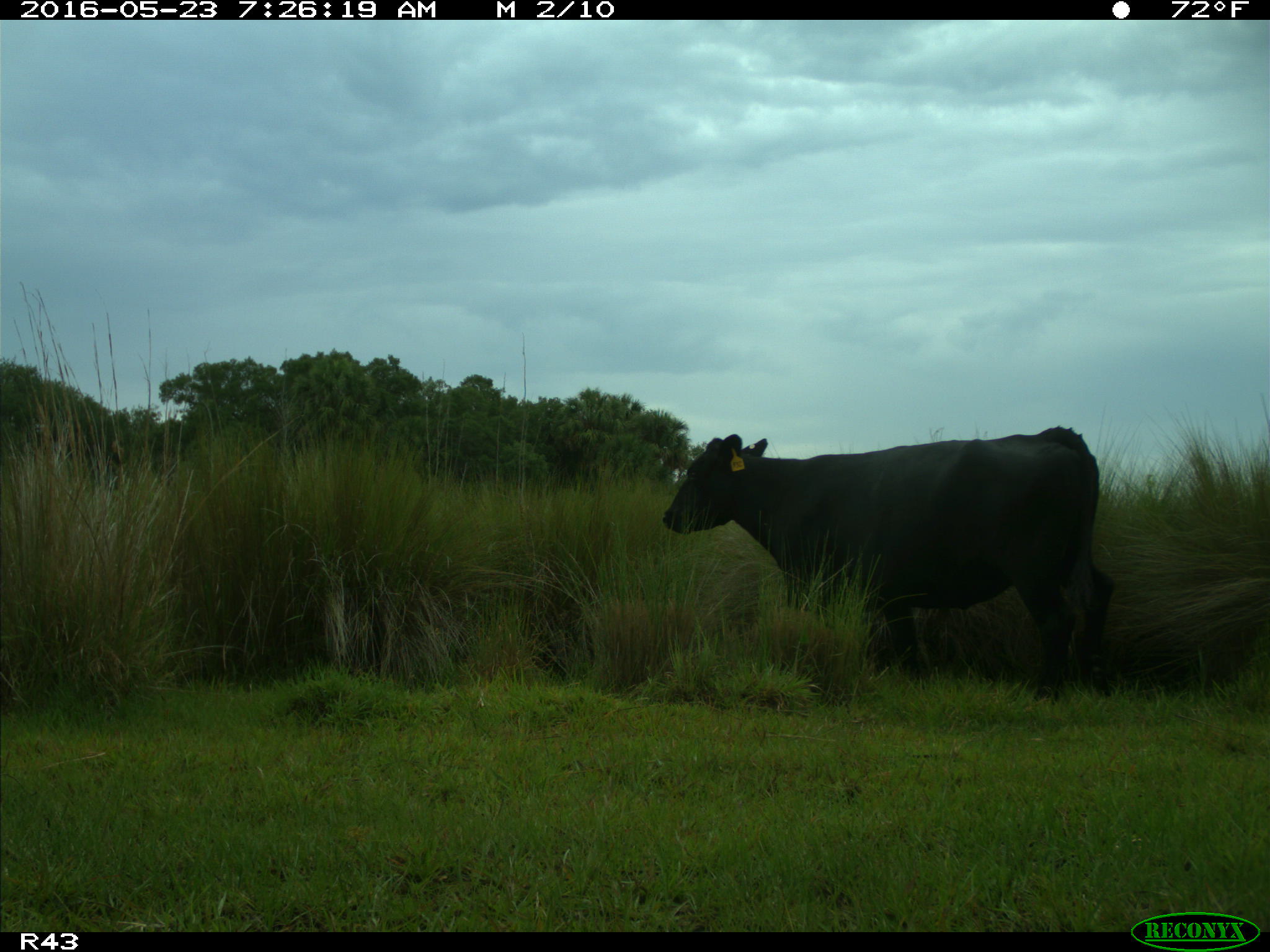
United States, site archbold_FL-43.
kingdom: Animalia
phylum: Chordata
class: Mammalia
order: Artiodactyla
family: Bovidae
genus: Bos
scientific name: Bos taurus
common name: domestic cow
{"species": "Bos taurus (domestic cow)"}